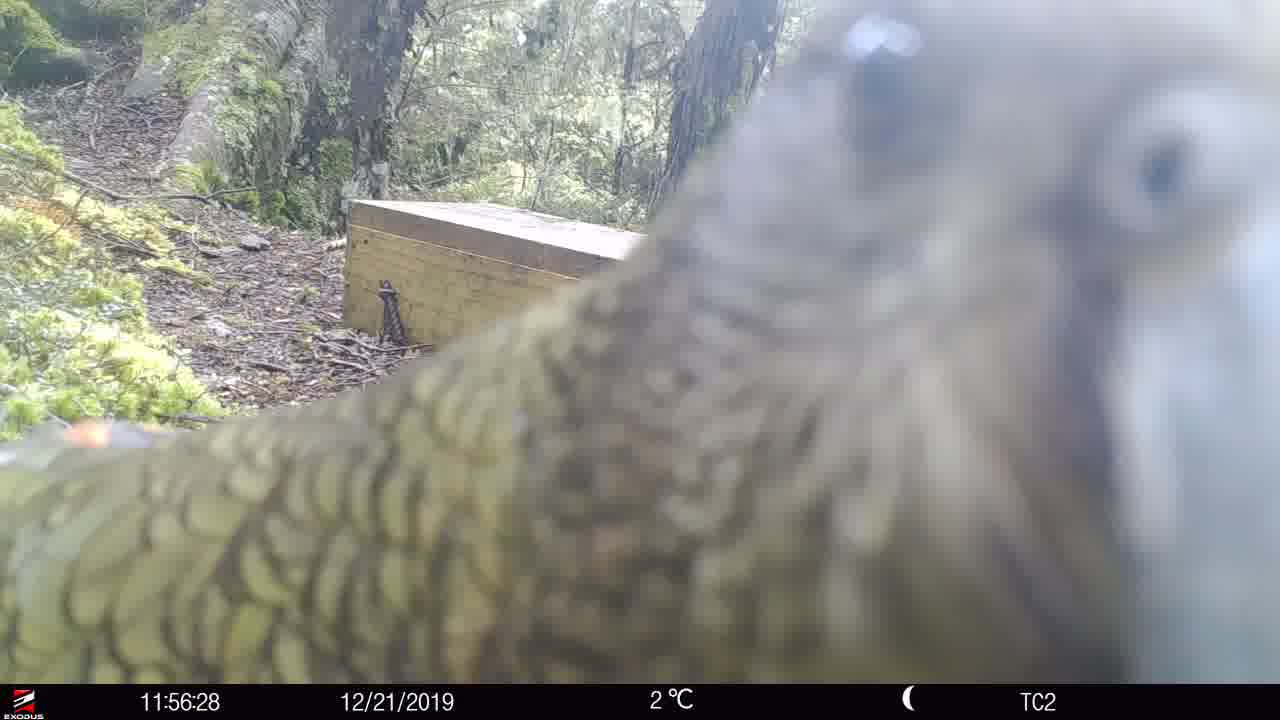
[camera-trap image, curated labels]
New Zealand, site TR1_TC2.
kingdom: Animalia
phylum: Chordata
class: Aves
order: Psittaciformes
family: Strigopidae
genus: Nestor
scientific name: Nestor notabilis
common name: kea